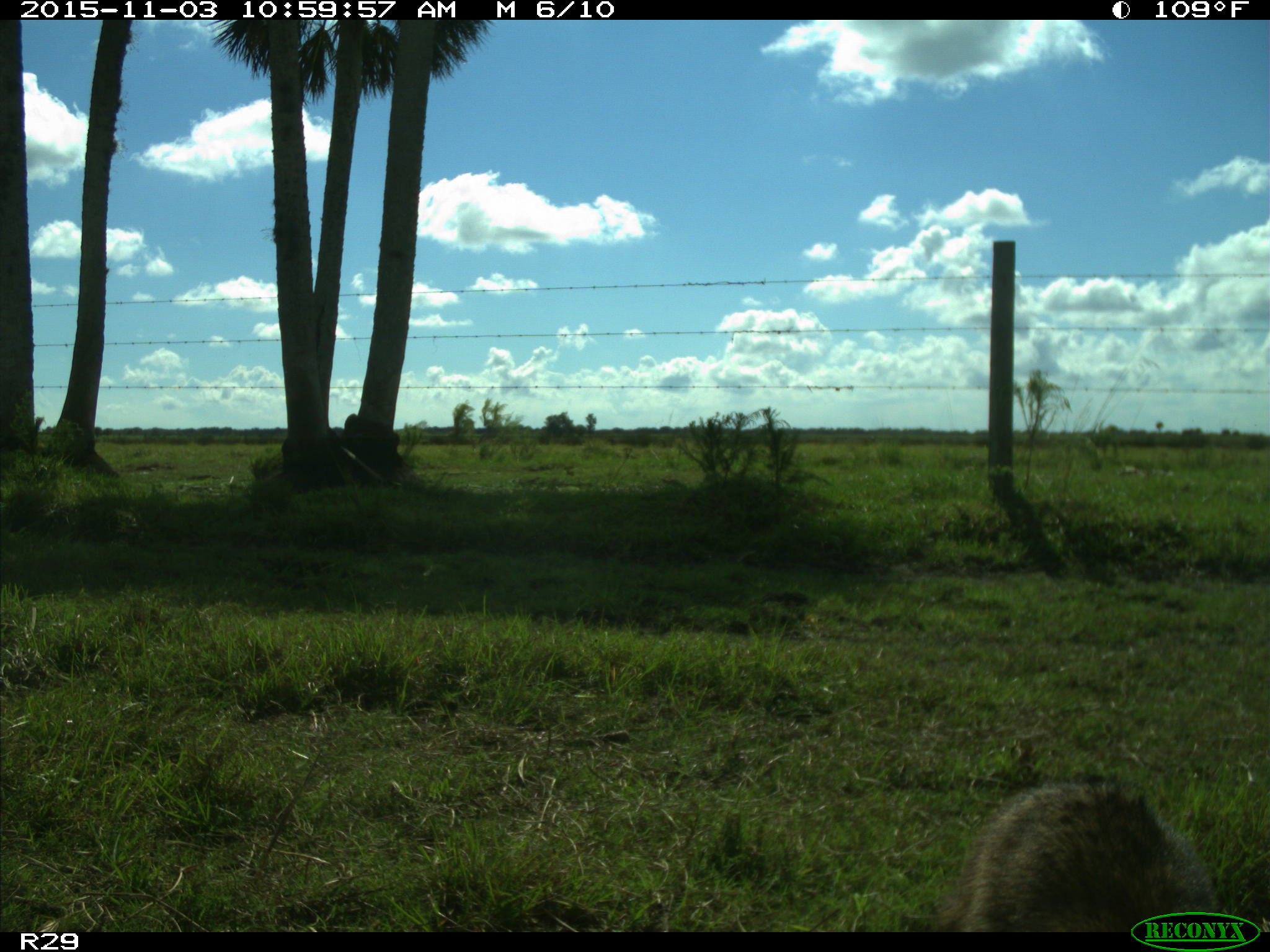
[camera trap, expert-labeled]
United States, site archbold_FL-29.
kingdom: Animalia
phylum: Chordata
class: Mammalia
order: Carnivora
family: Procyonidae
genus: Procyon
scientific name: Procyon lotor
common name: common raccoon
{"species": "Procyon lotor (common raccoon)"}